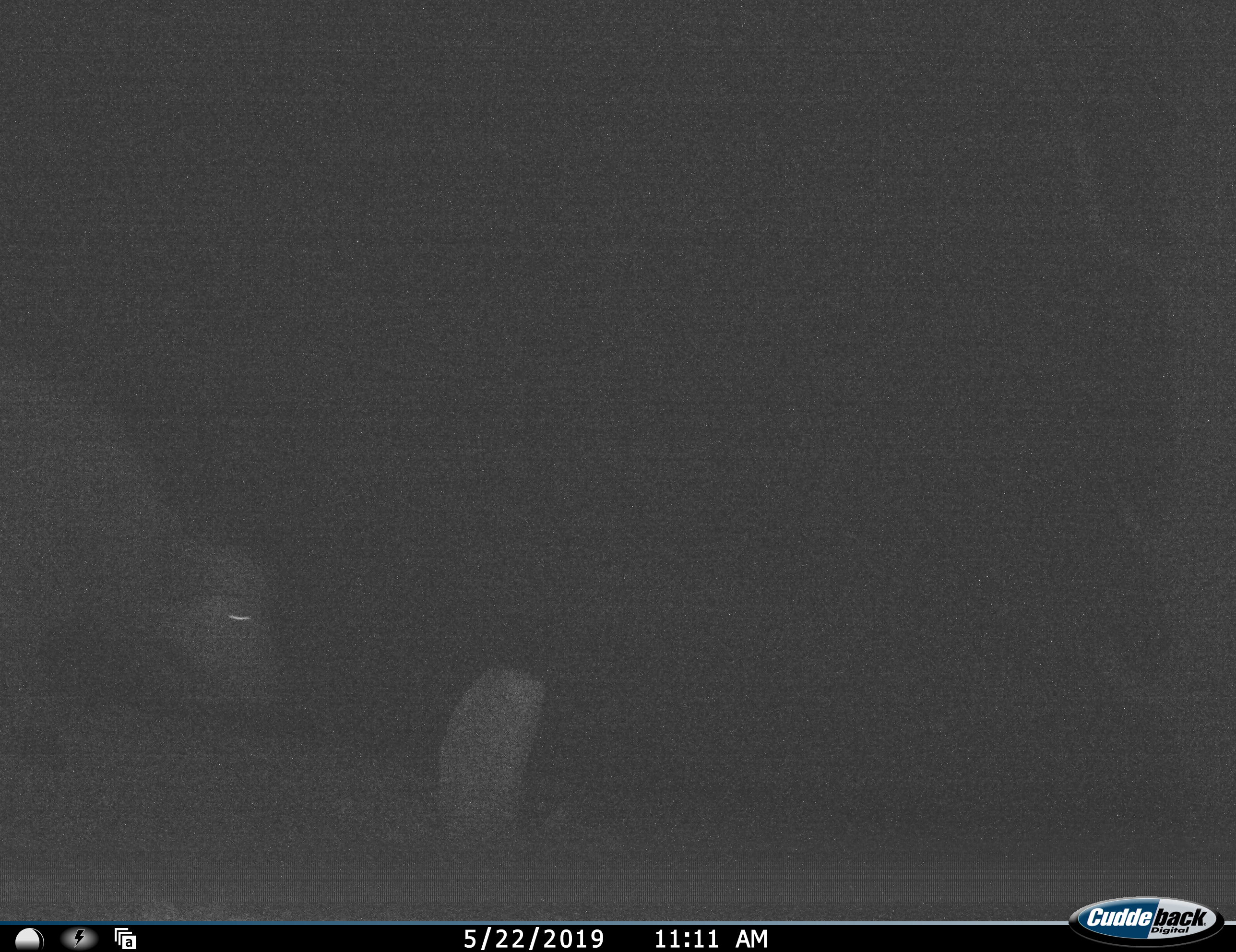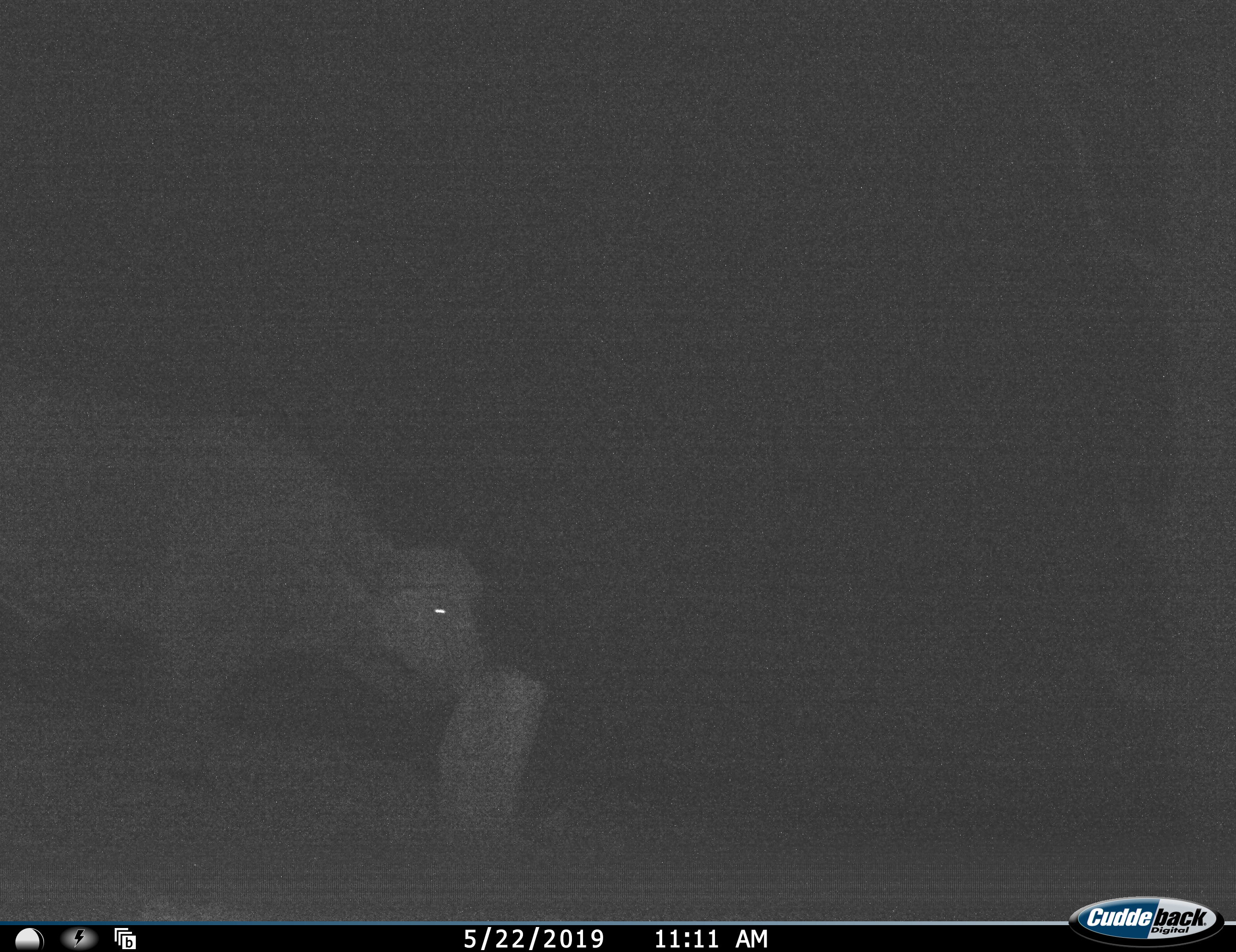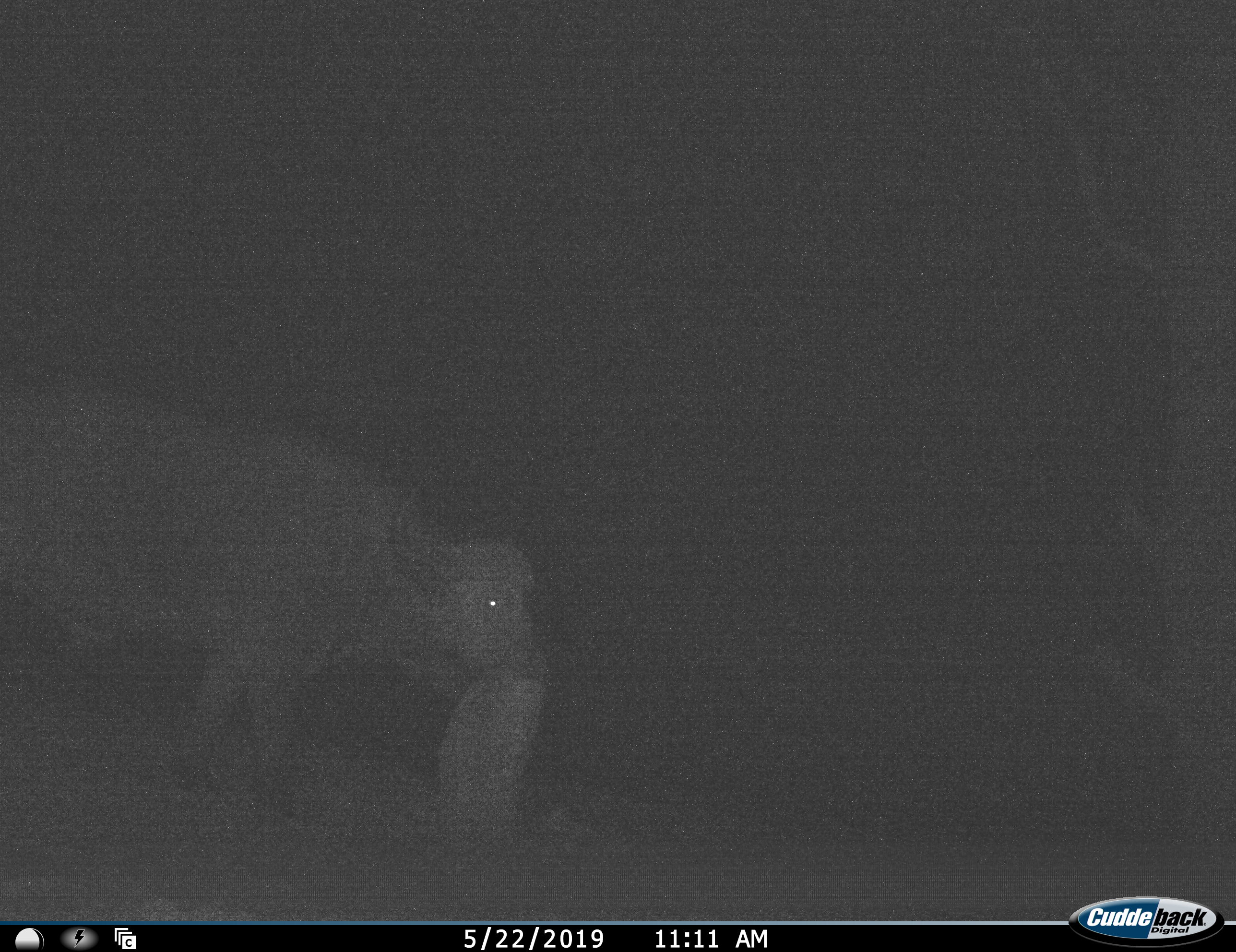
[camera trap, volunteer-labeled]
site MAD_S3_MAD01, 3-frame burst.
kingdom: Animalia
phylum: Chordata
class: Mammalia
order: Artiodactyla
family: Bovidae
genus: Syncerus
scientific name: Syncerus caffer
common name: african buffalo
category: buffalo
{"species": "buffalo (african buffalo) (Syncerus caffer)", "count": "1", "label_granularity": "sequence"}